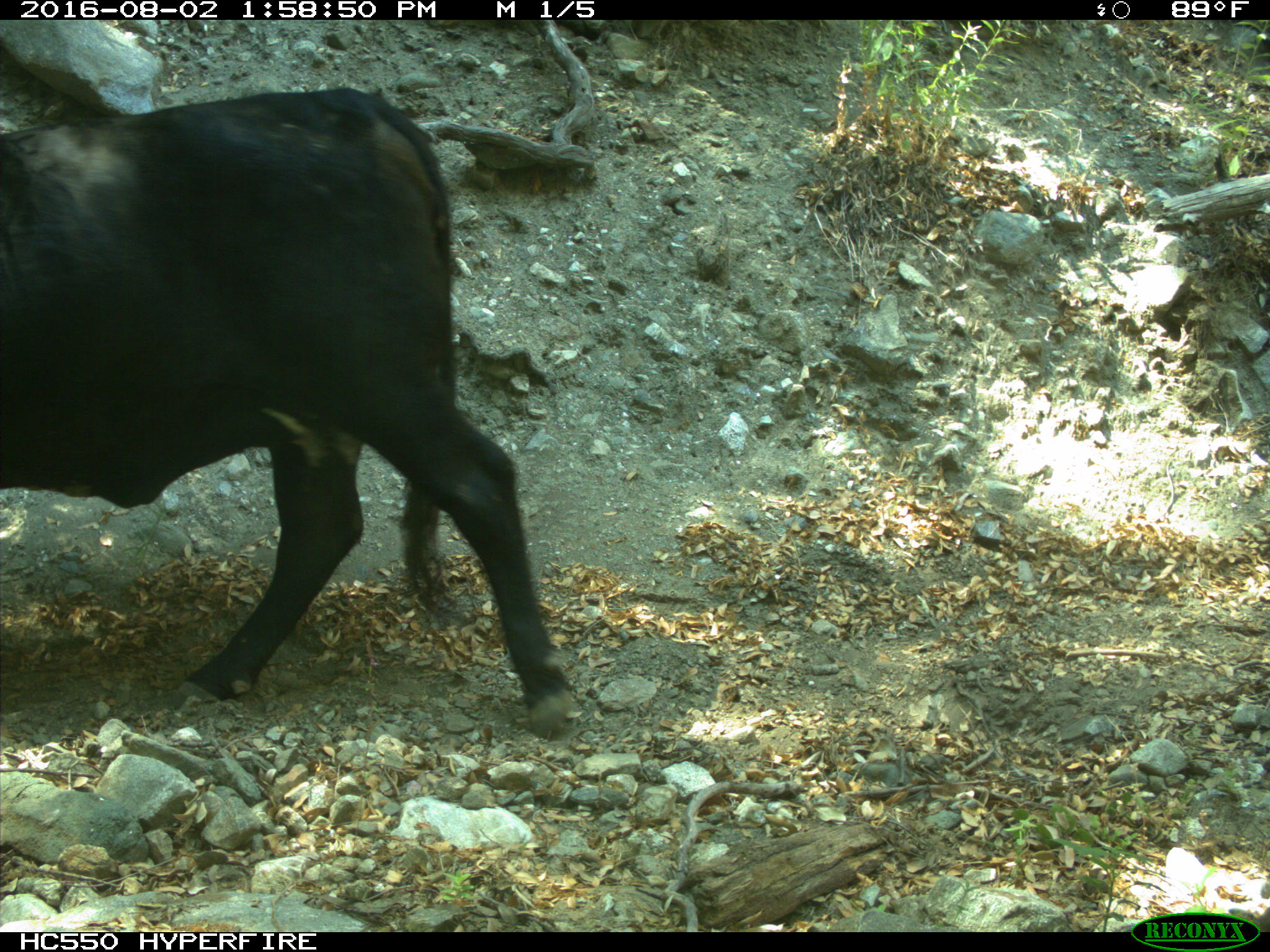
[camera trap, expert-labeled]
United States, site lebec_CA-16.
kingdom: Animalia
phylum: Chordata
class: Mammalia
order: Artiodactyla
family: Bovidae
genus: Bos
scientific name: Bos taurus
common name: domestic cow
Bos taurus (domestic cow).